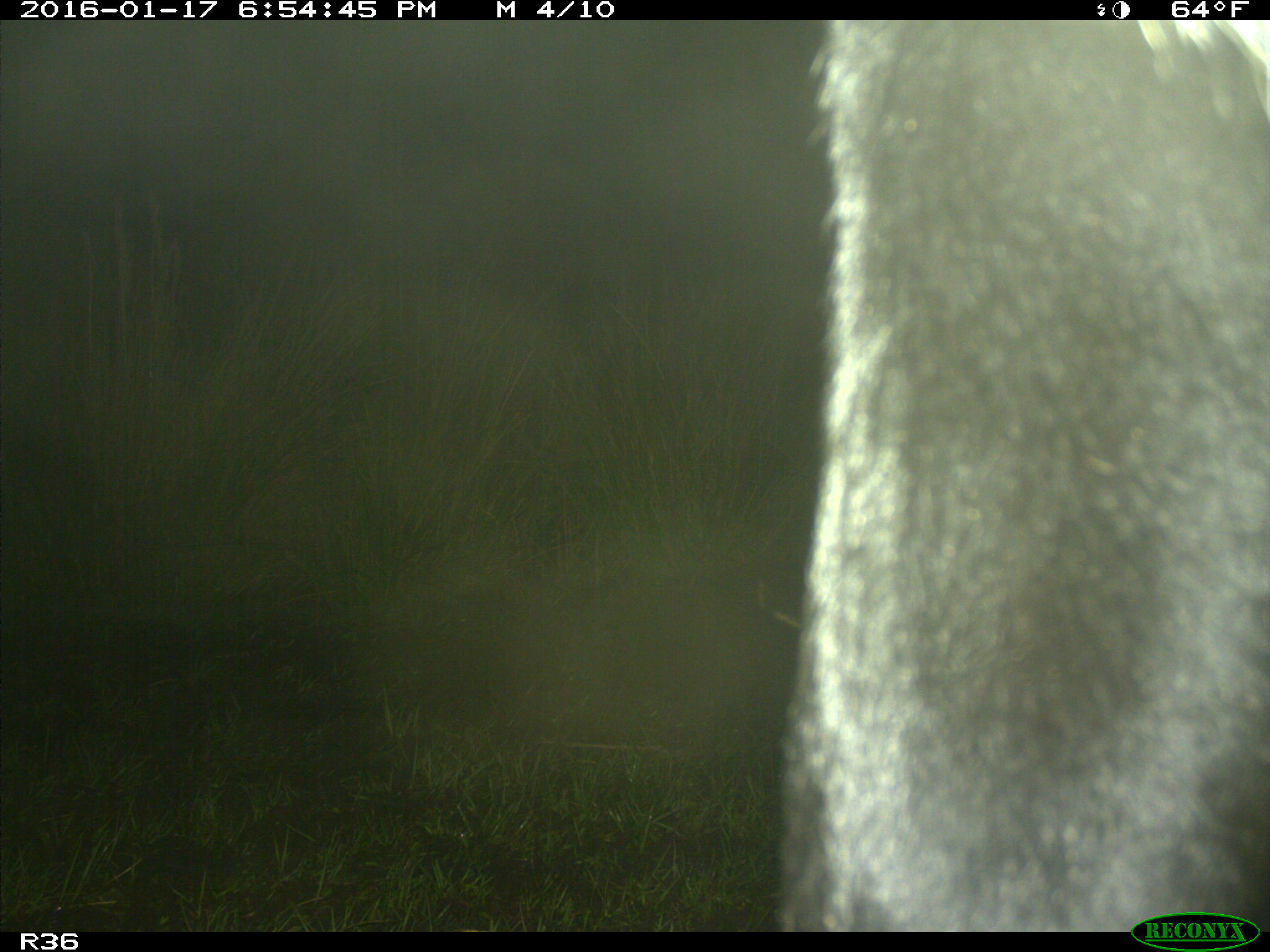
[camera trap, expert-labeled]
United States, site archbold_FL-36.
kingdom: Animalia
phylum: Chordata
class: Mammalia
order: Artiodactyla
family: Bovidae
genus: Bos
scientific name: Bos taurus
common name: domestic cow